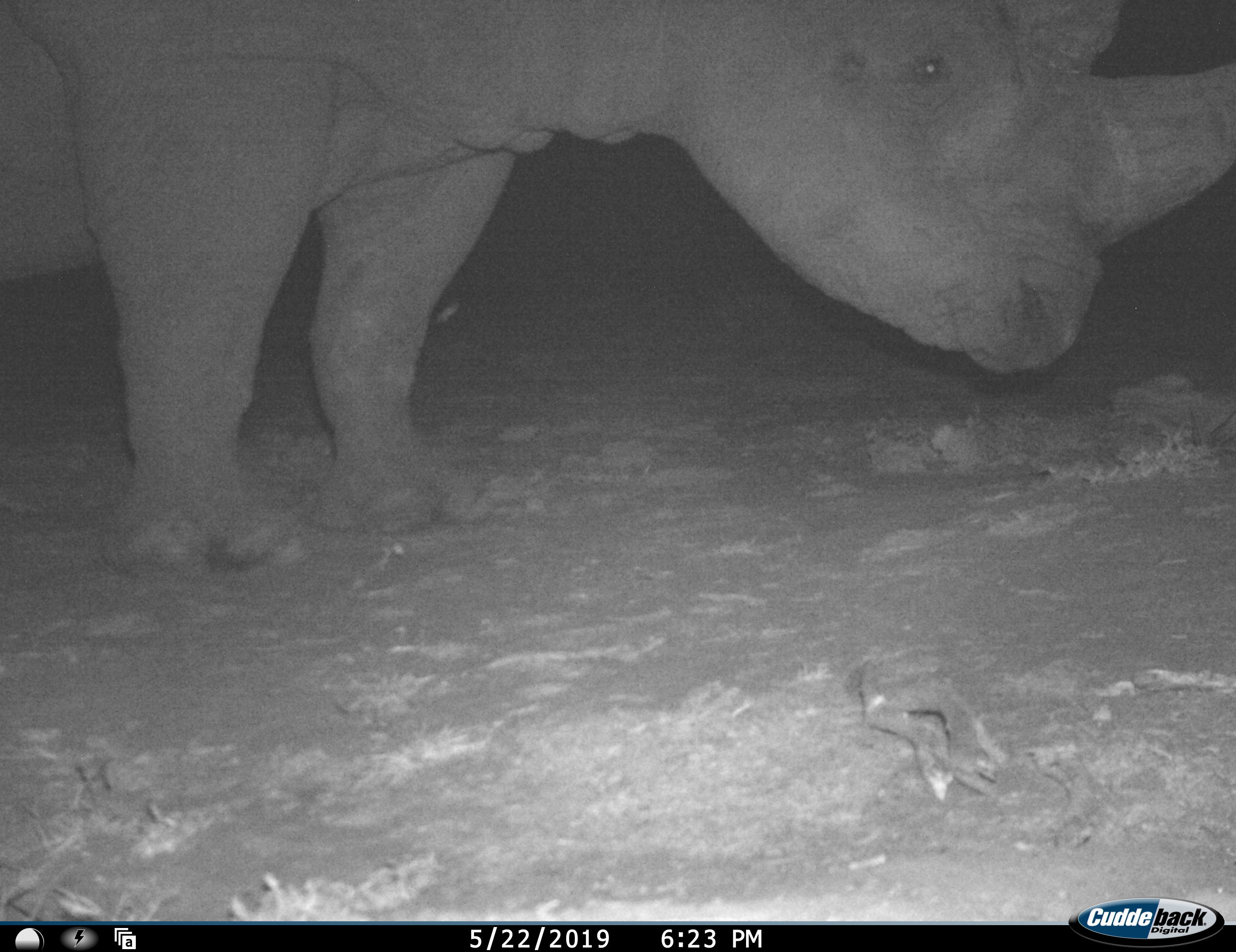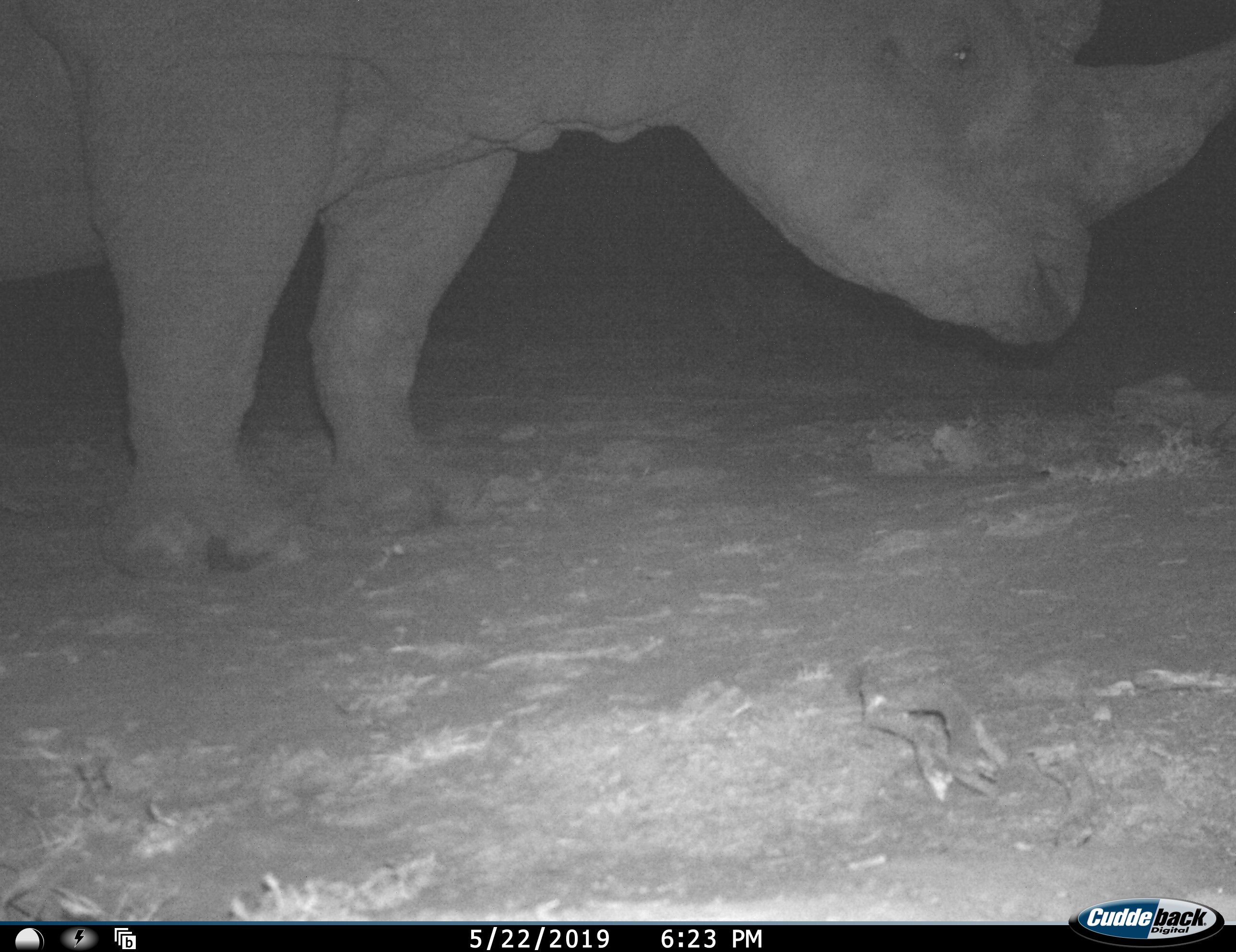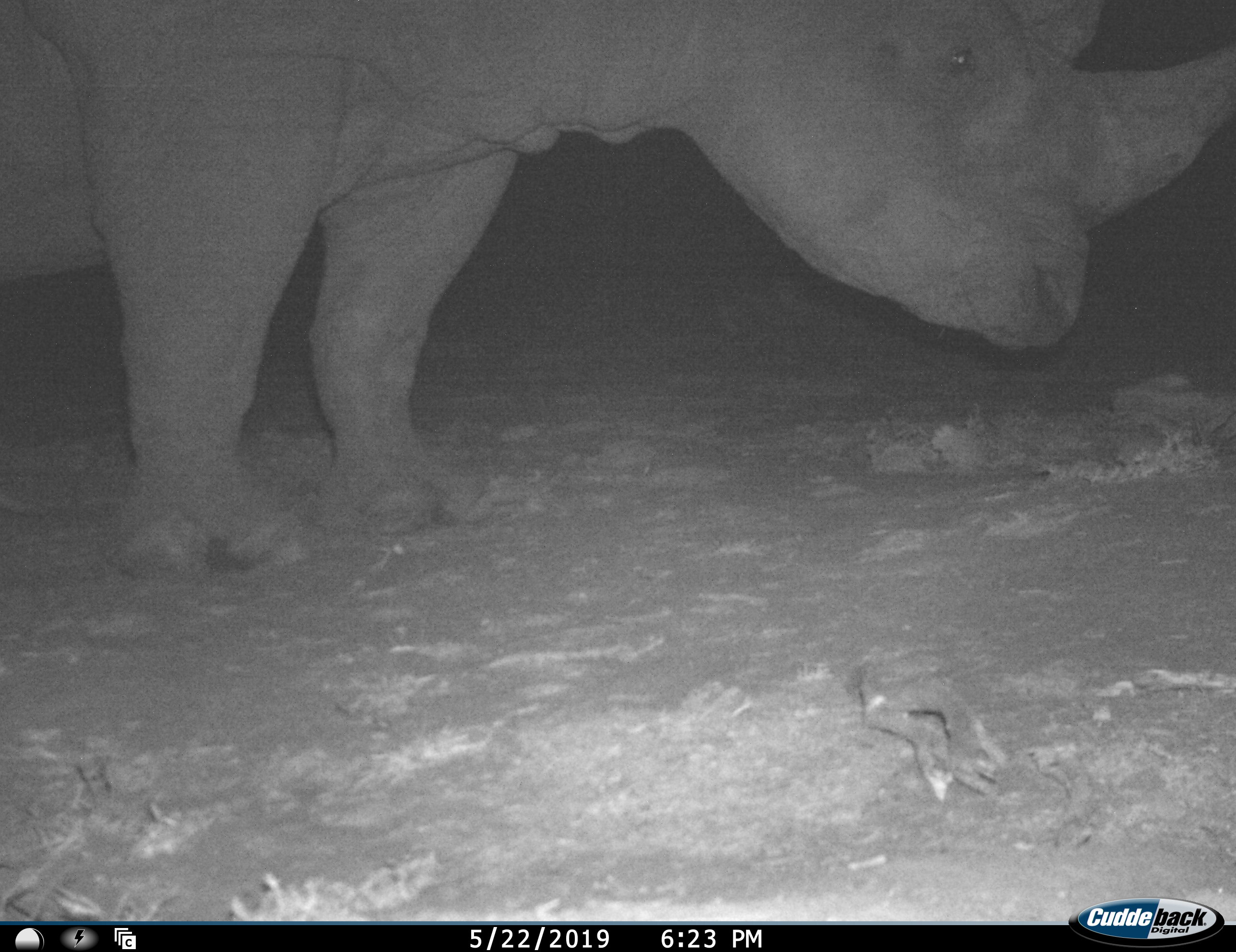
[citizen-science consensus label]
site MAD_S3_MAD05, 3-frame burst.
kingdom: Animalia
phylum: Chordata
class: Mammalia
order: Perissodactyla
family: Rhinocerotidae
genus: Ceratotherium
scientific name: Ceratotherium simum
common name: white rhinoceros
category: rhinoceroswhite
Rhinoceroswhite (white rhinoceros) (Ceratotherium simum), count 1. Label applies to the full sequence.